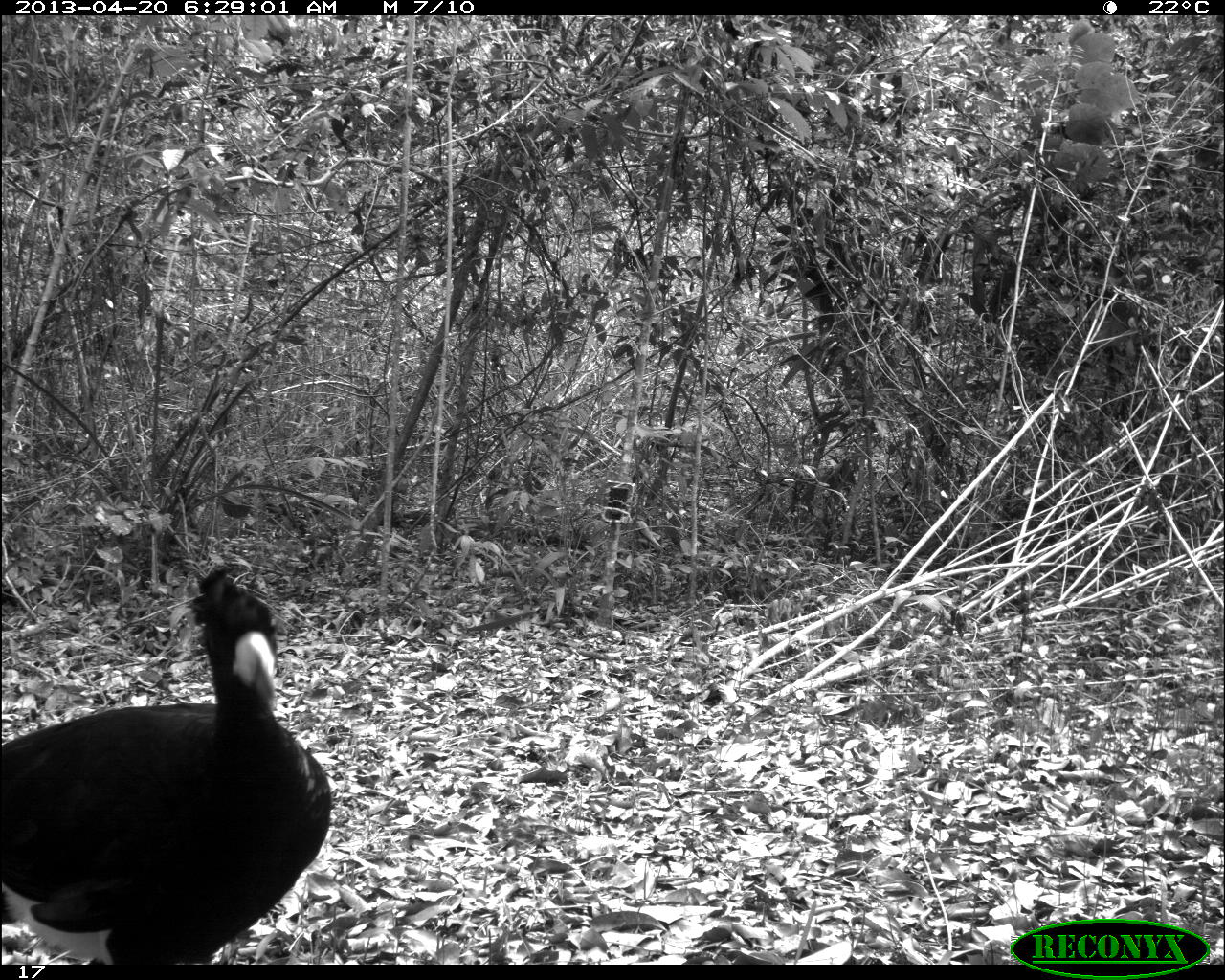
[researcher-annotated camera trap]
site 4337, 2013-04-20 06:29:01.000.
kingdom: Animalia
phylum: Chordata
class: Aves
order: Galliformes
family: Cracidae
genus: Crax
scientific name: Crax rubra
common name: great curassow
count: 1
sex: male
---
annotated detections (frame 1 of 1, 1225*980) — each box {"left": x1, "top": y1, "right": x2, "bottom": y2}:
crax rubra: {"left": 0, "top": 560, "right": 332, "bottom": 964}